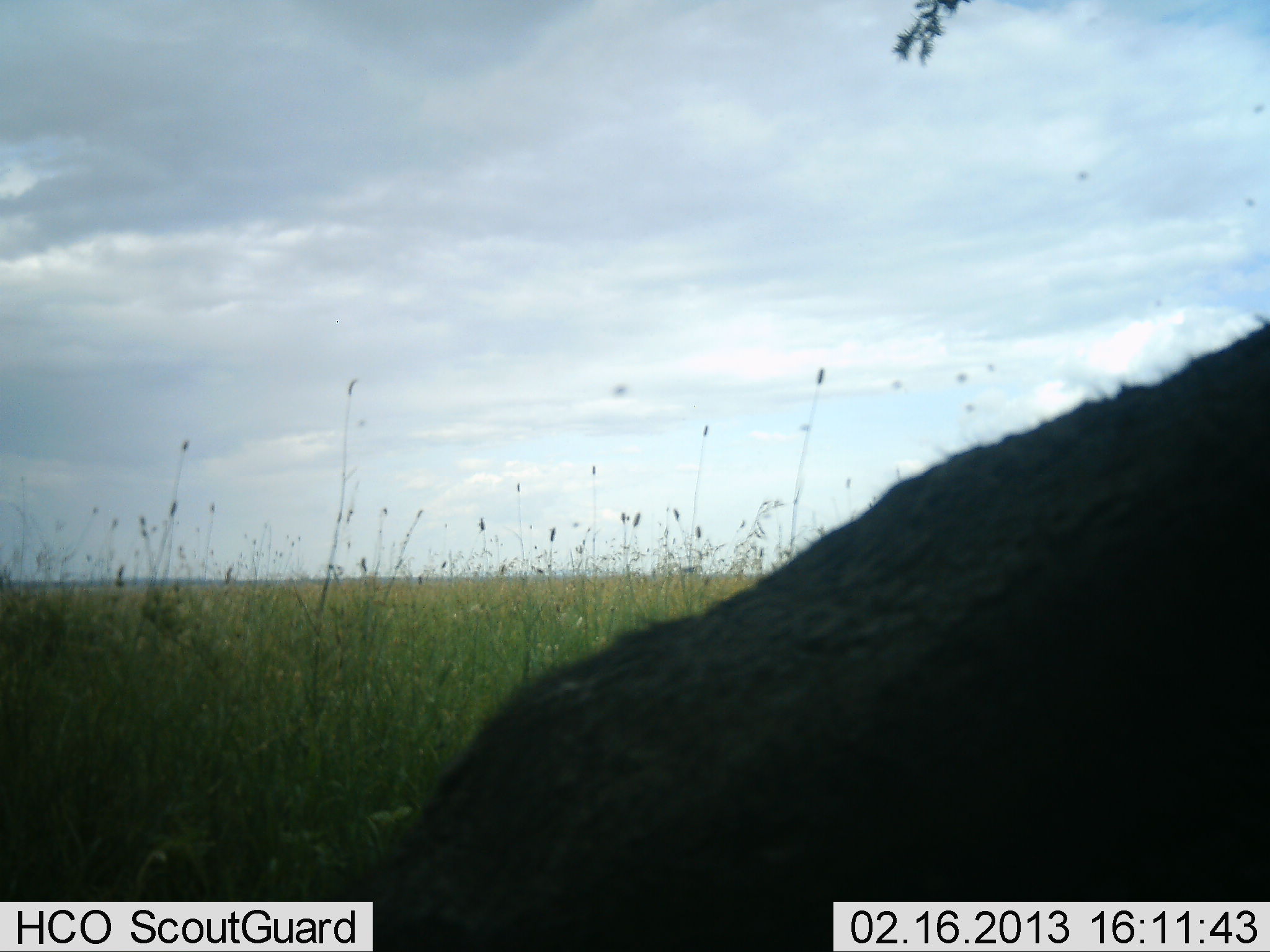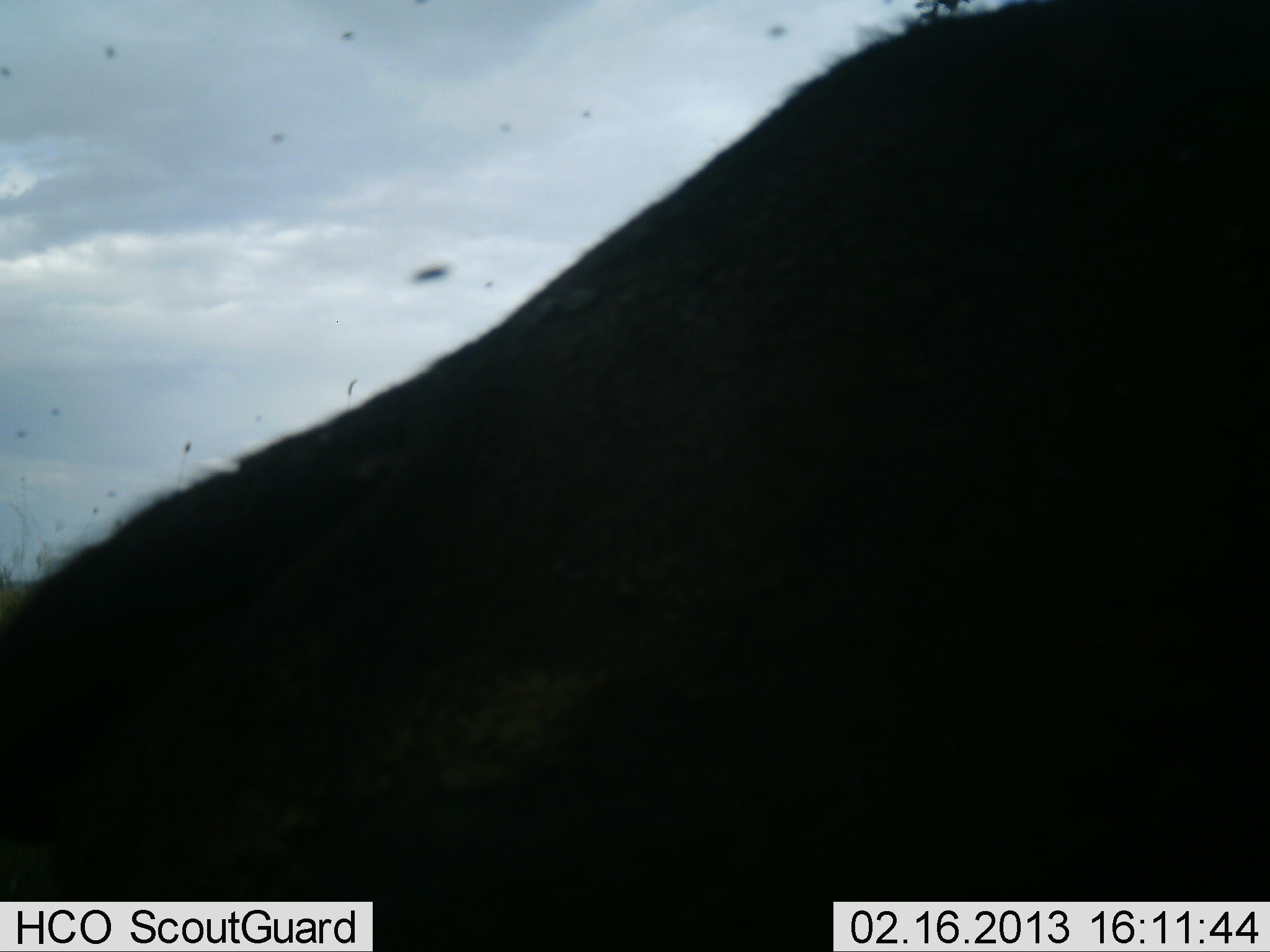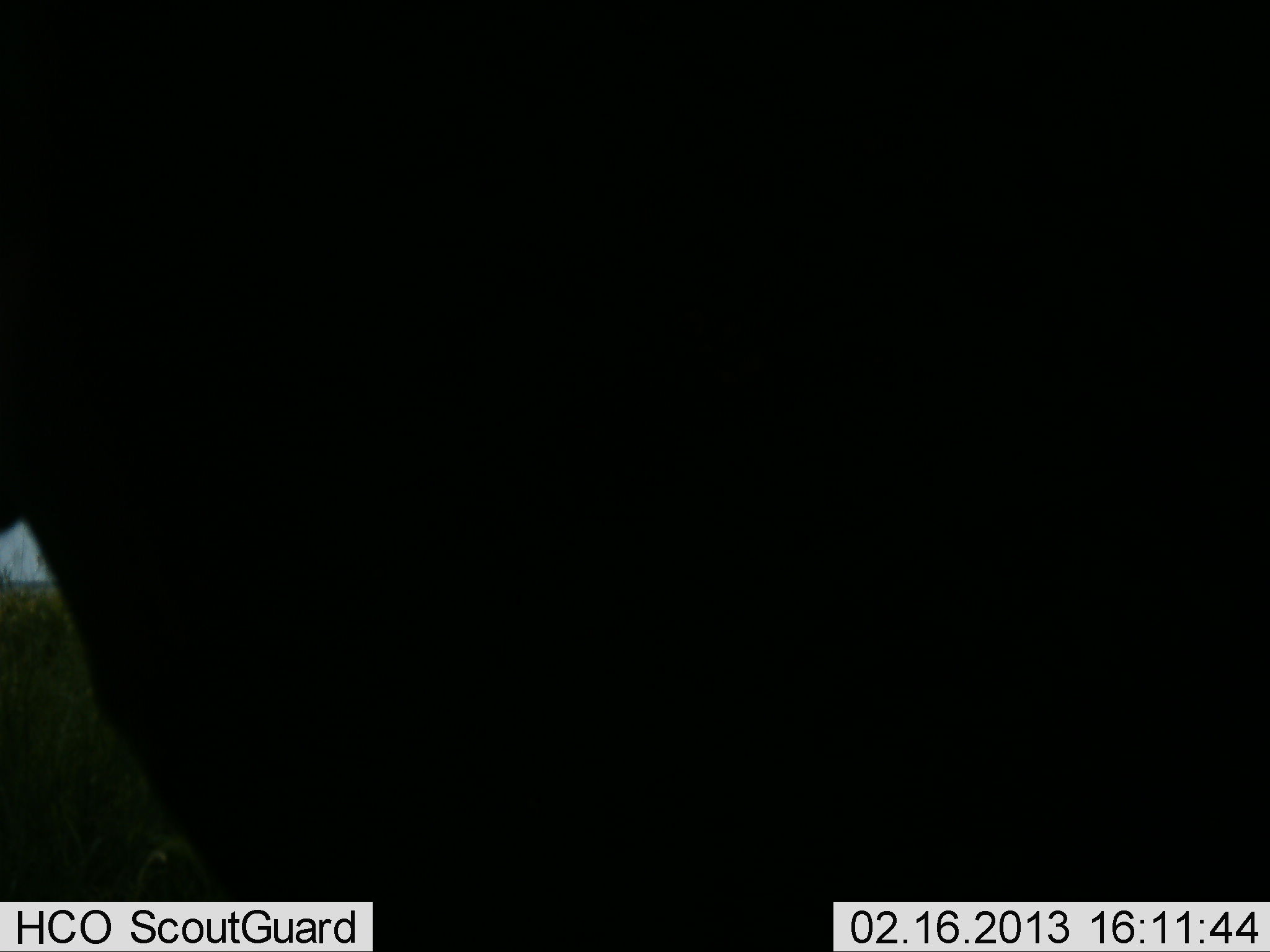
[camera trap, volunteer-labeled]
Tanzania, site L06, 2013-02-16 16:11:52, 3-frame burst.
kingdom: Animalia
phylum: Chordata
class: Mammalia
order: Artiodactyla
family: Bovidae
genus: Syncerus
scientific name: Syncerus caffer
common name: cape buffalo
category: buffalo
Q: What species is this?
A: Buffalo (cape buffalo) (Syncerus caffer).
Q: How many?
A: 1.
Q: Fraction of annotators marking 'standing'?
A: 0%.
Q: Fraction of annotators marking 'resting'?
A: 25%.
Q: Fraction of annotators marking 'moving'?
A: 62%.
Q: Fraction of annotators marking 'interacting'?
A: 0%.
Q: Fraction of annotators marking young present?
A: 0%.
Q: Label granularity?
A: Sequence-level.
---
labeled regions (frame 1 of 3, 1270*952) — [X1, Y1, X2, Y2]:
animal: [317, 313, 1270, 952]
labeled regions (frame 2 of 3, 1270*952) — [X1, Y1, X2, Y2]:
animal: [0, 0, 1269, 951]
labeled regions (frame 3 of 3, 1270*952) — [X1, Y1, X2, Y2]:
animal: [0, 0, 1269, 951]